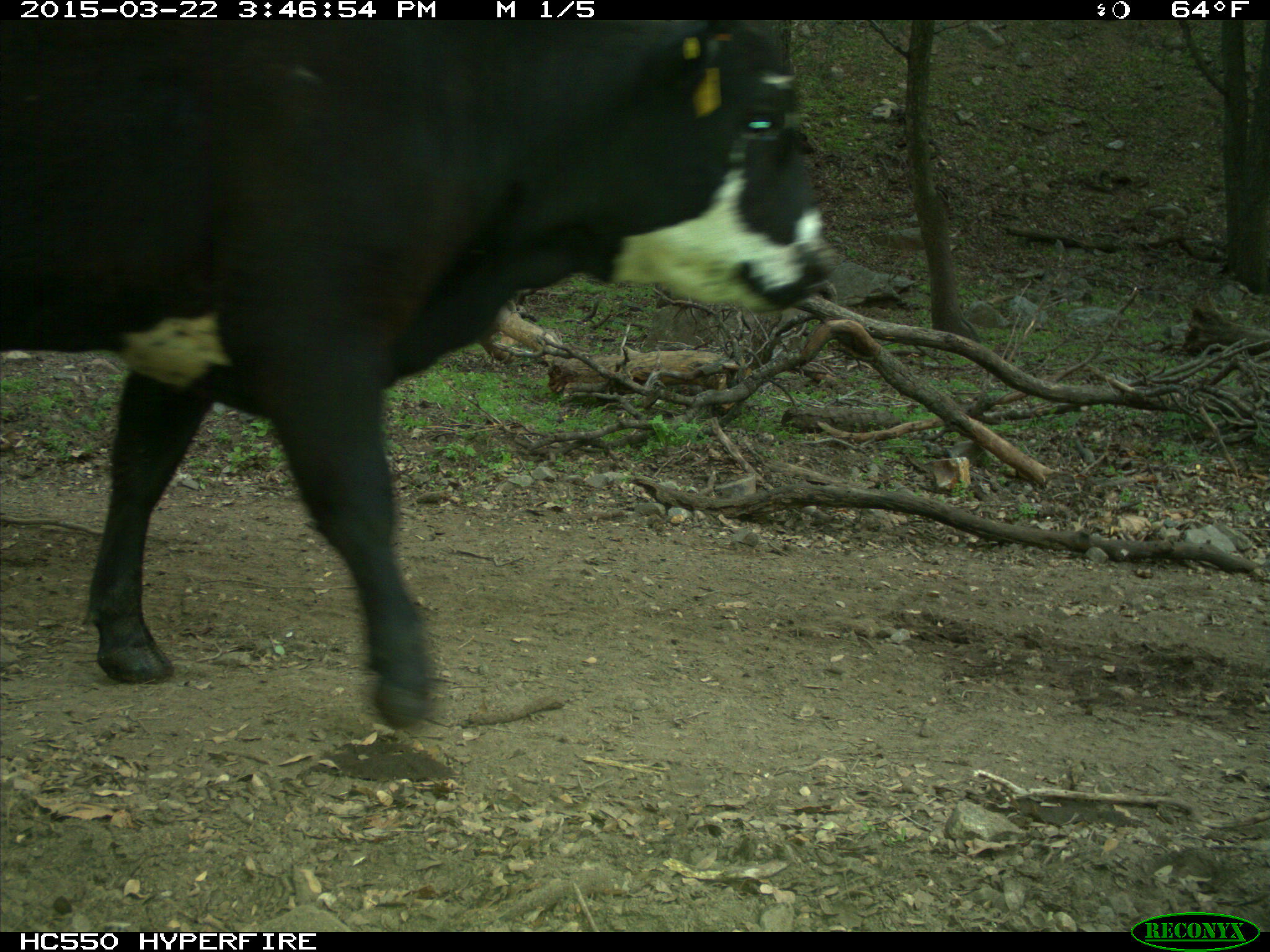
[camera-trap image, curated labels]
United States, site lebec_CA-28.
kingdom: Animalia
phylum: Chordata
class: Mammalia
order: Artiodactyla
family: Bovidae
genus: Bos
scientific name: Bos taurus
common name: domestic cow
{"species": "Bos taurus (domestic cow)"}